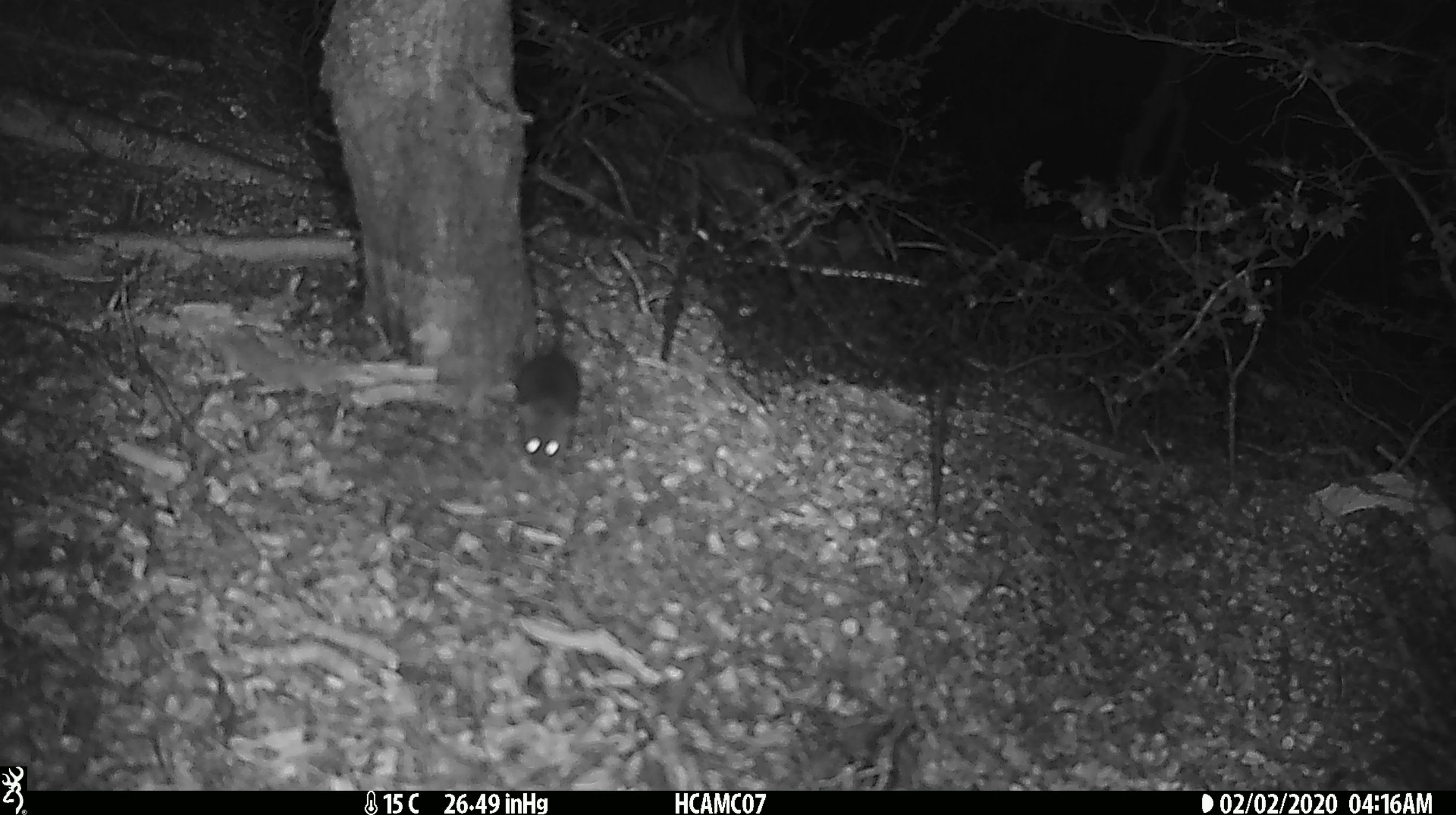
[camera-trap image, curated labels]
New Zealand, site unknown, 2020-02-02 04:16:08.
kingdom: Animalia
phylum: Chordata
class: Mammalia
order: Rodentia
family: Muridae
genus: Mus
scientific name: Mus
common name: mouse